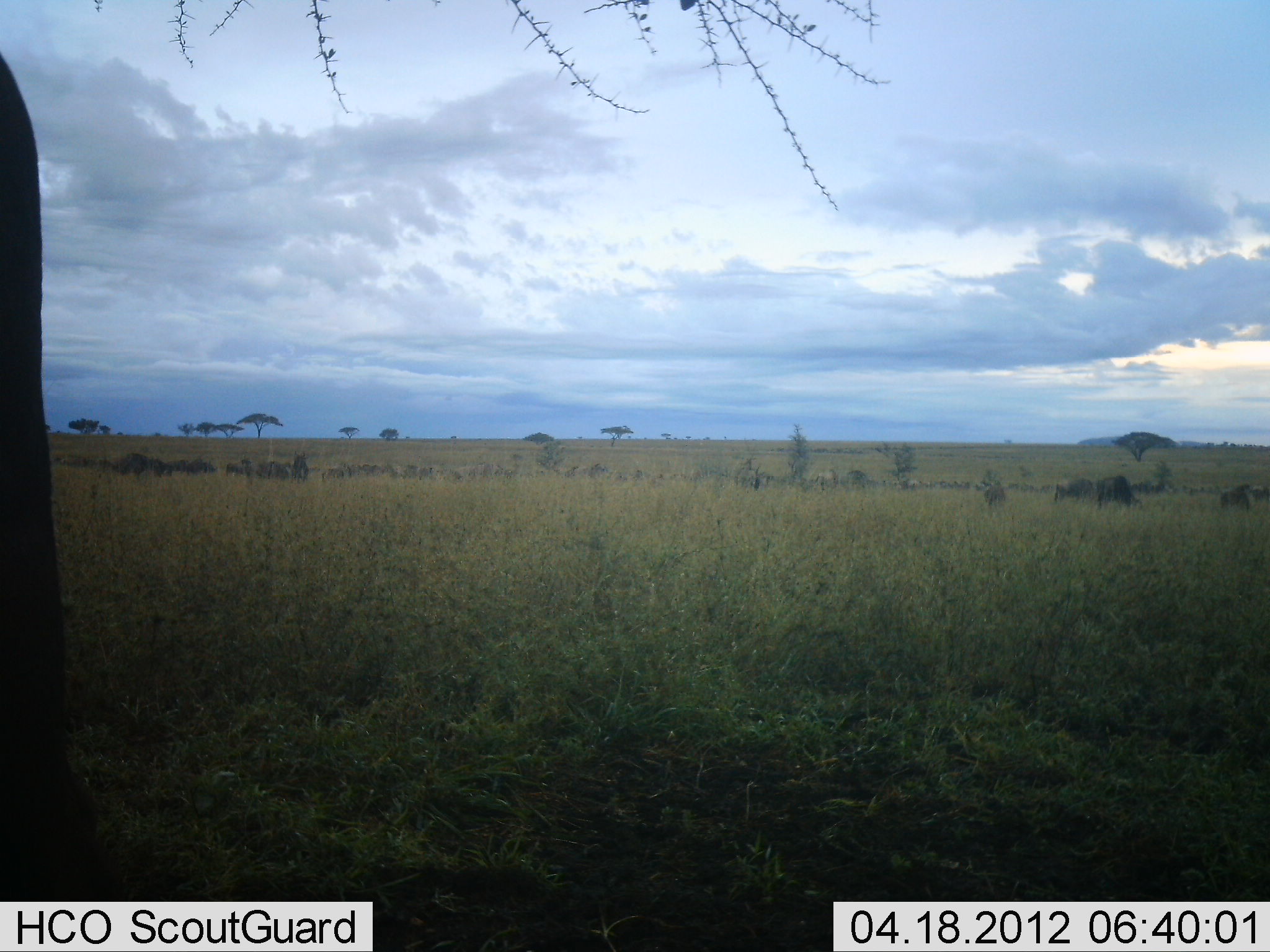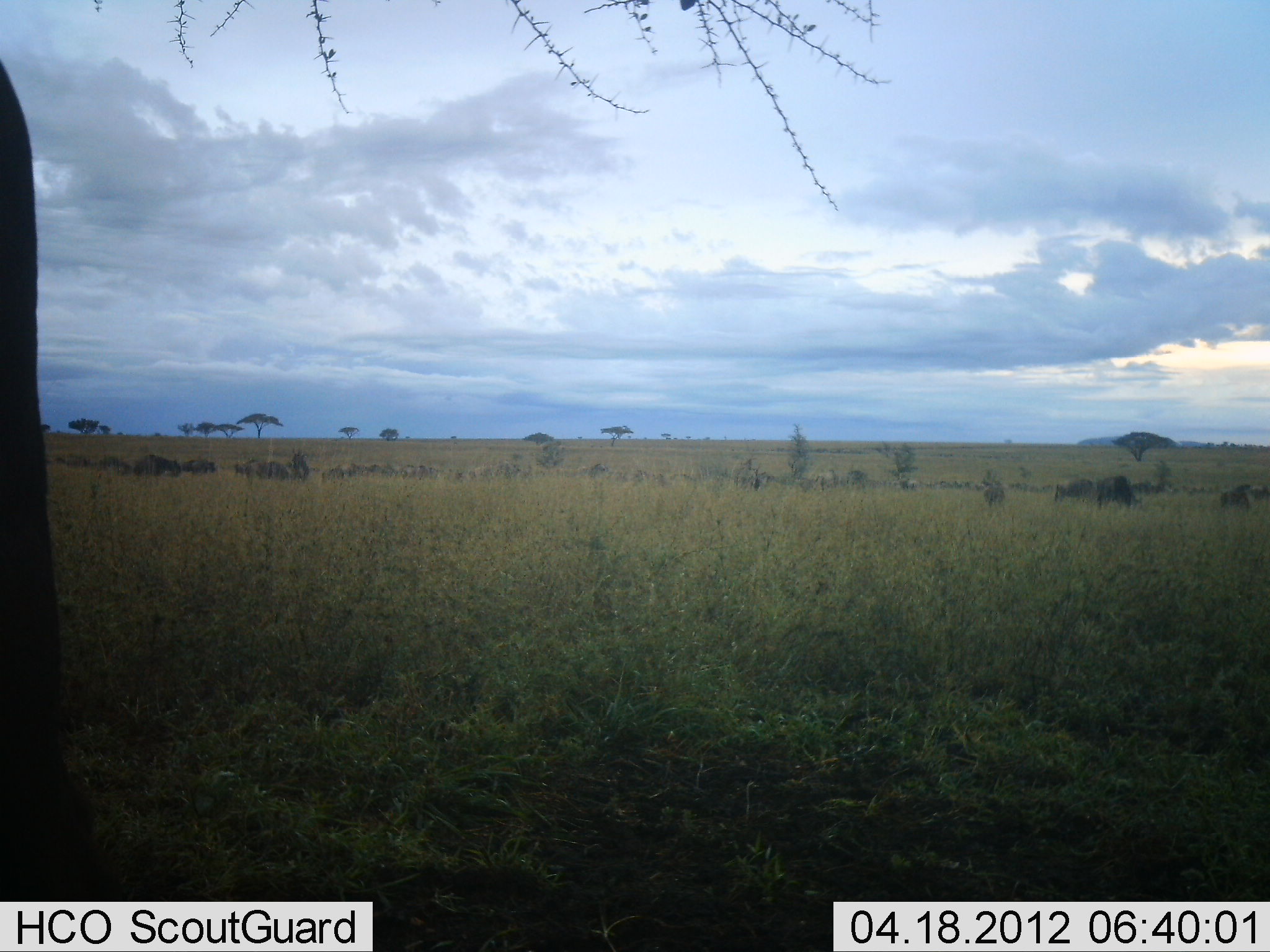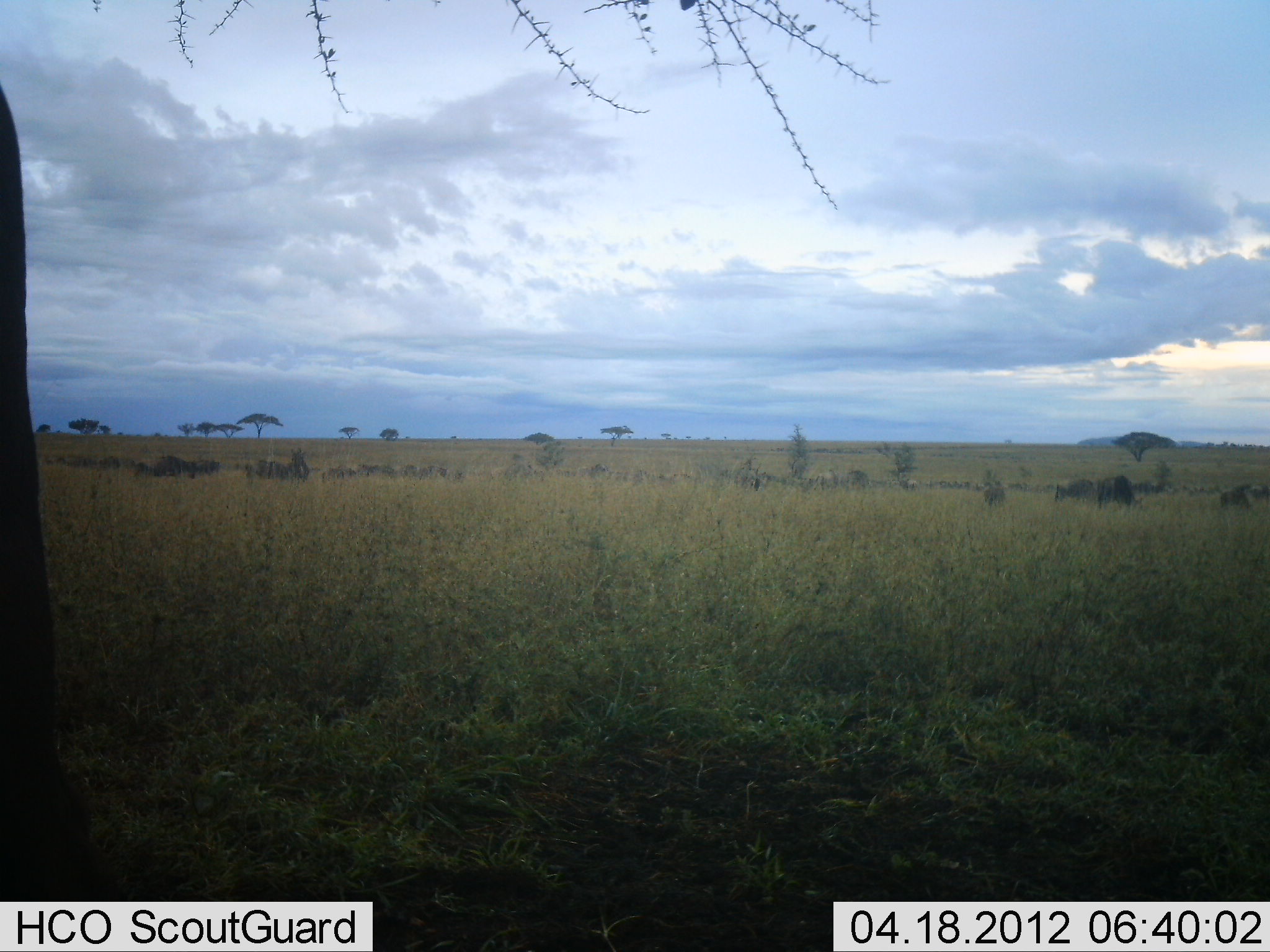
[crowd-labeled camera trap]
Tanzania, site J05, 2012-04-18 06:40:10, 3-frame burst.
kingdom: Animalia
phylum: Chordata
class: Mammalia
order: Artiodactyla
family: Bovidae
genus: Connochaetes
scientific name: Connochaetes taurinus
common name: blue wildebeest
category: wildebeest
Wildebeest (blue wildebeest) (Connochaetes taurinus), count 11-50. Behavior (volunteer vote fractions): standing 40%, resting 13%, moving 87%, interacting 0%. Young present (vote fraction): 0%. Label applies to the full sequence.